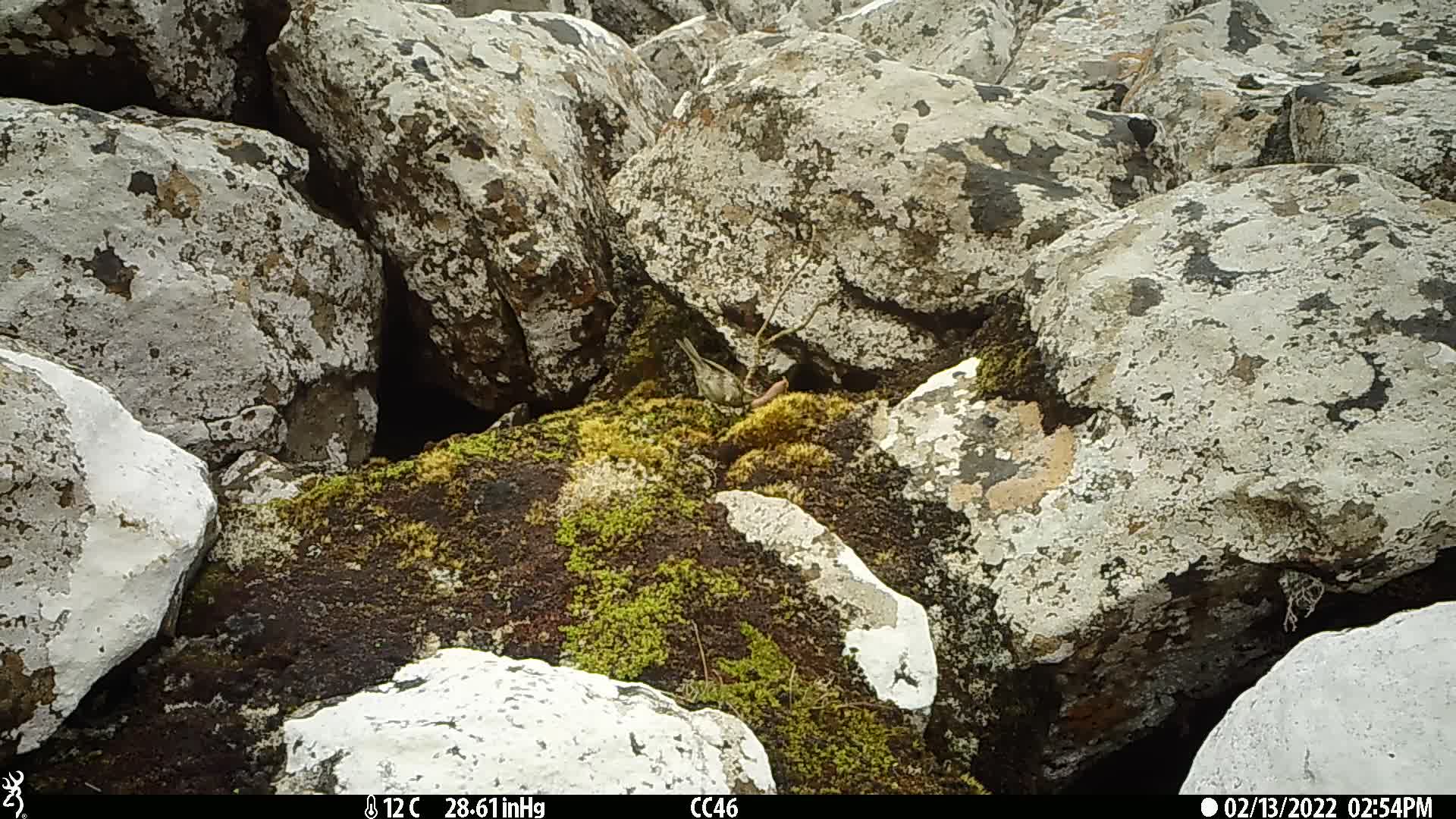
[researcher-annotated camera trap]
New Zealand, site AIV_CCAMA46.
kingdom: Animalia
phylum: Chordata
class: Aves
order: Passeriformes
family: Motacillidae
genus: Anthus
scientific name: Anthus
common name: pipit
Pipit (Anthus).